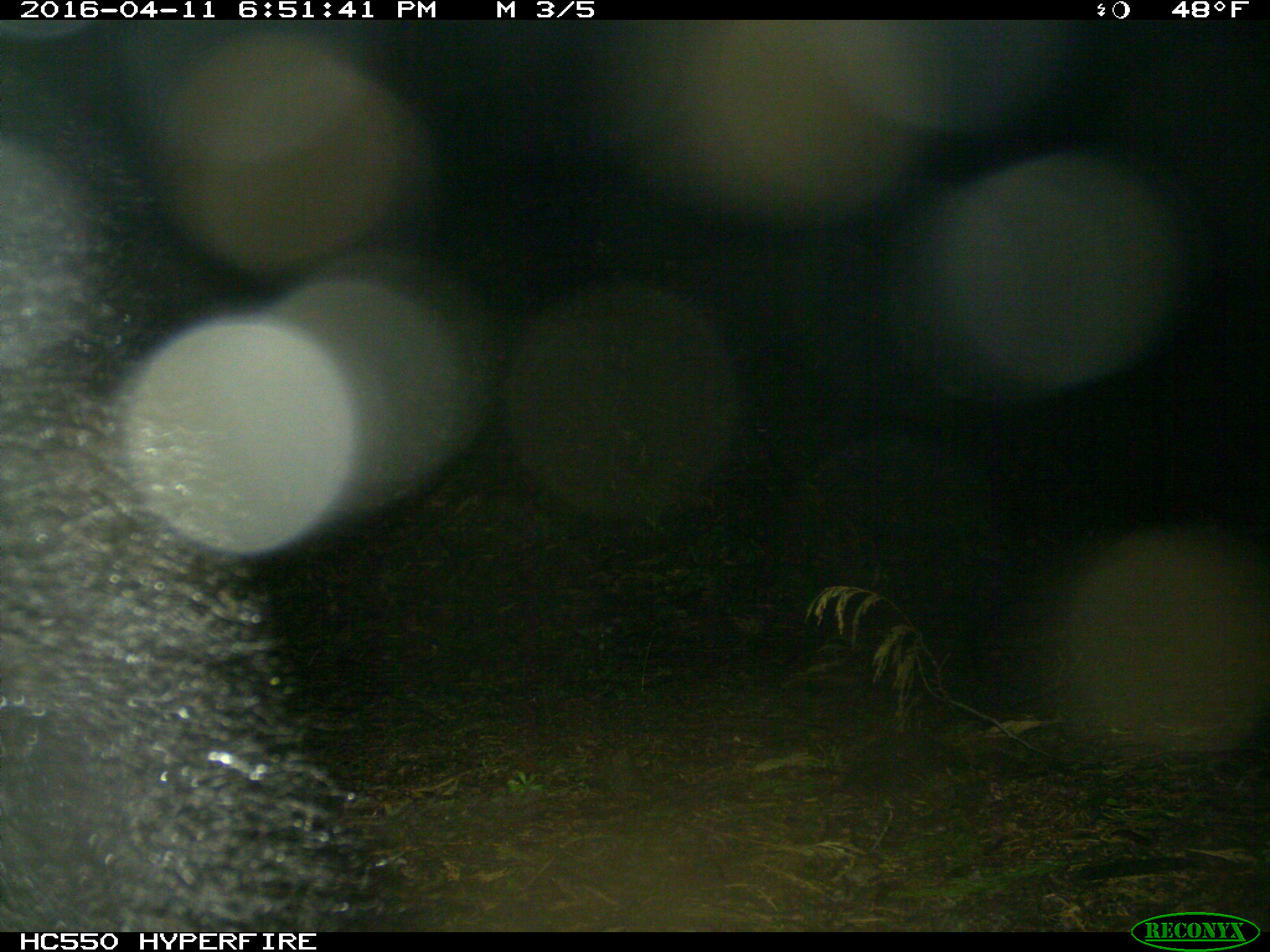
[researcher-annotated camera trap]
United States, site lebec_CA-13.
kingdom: Animalia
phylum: Chordata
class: Mammalia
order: Carnivora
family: Ursidae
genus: Ursus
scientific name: Ursus americanus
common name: american black bear